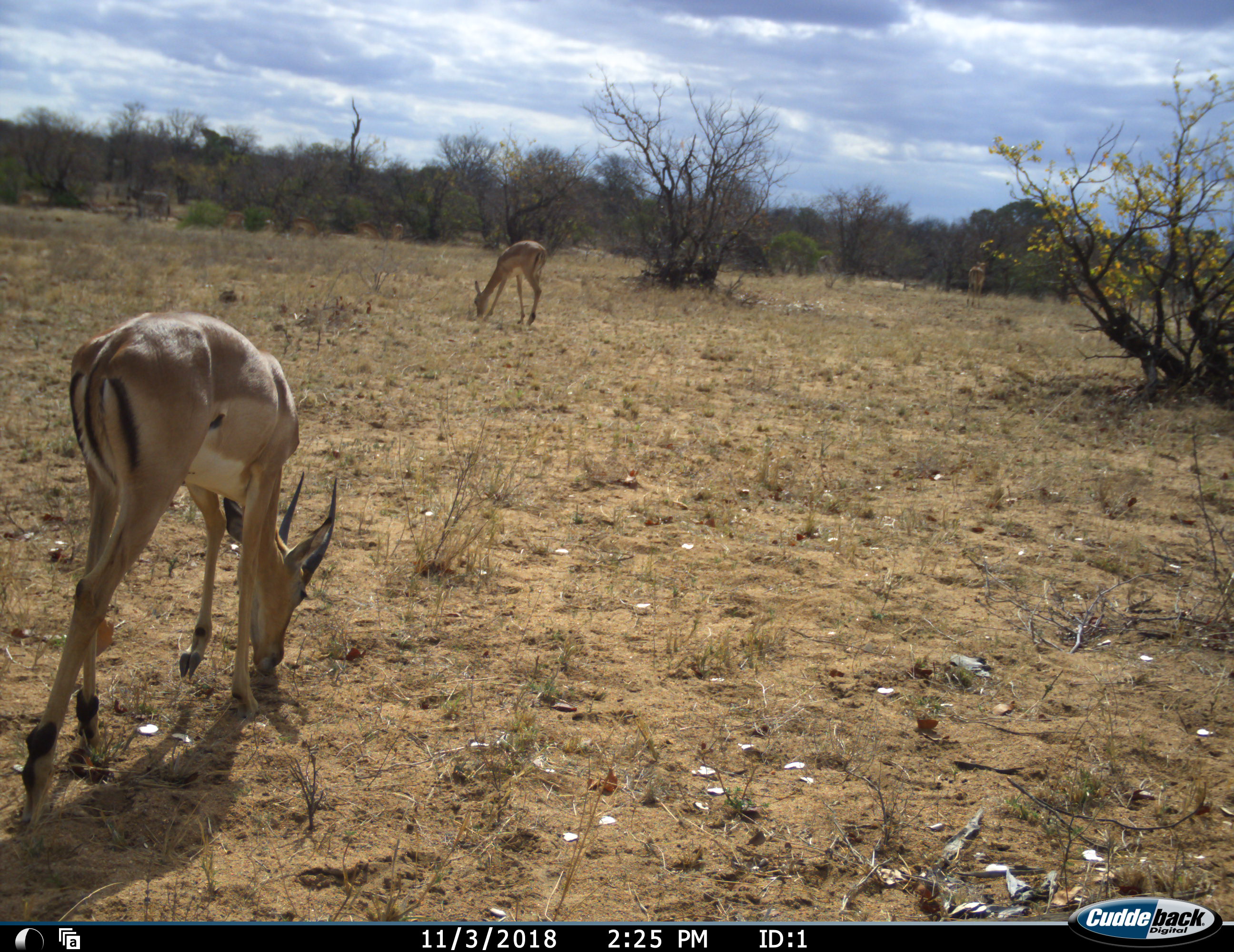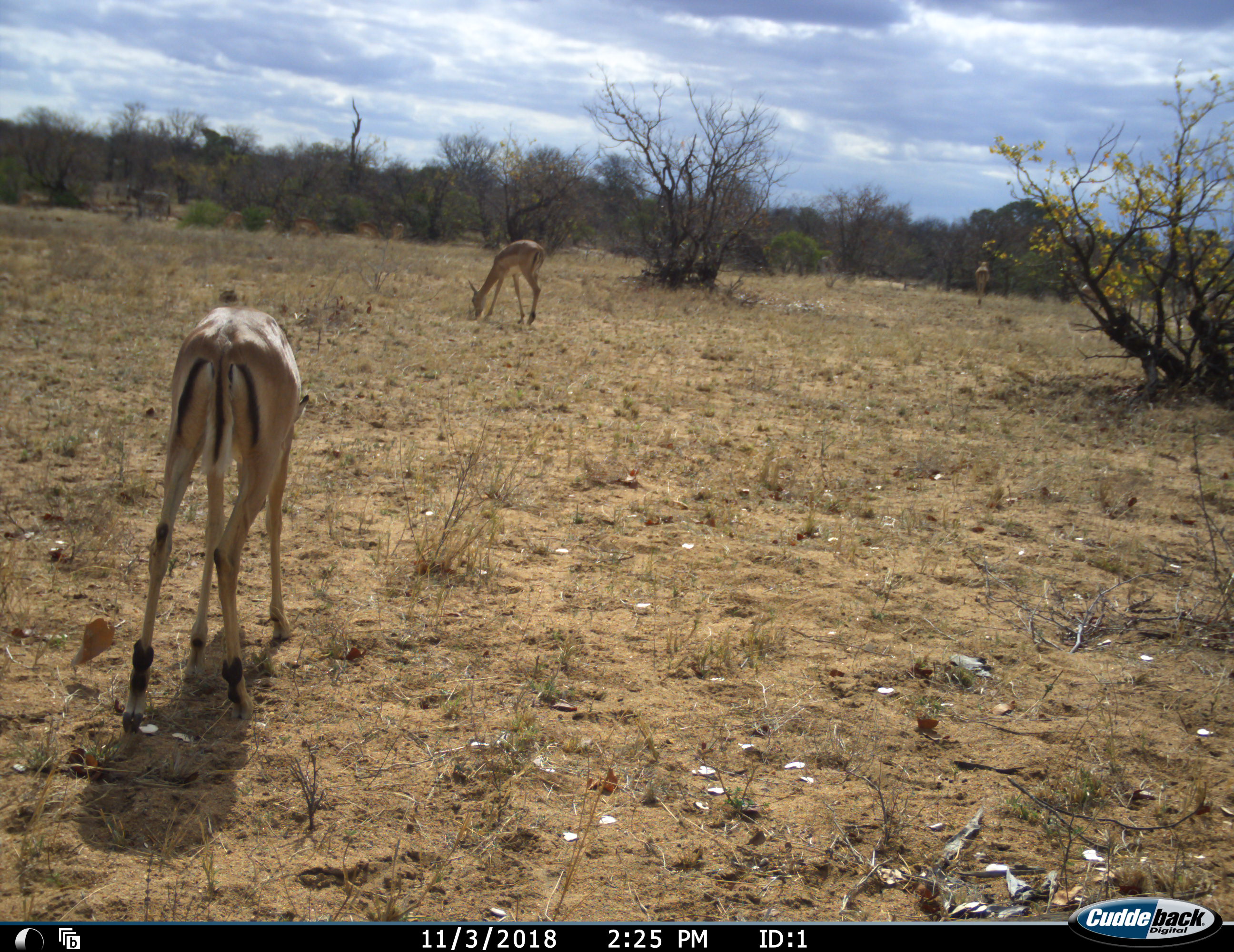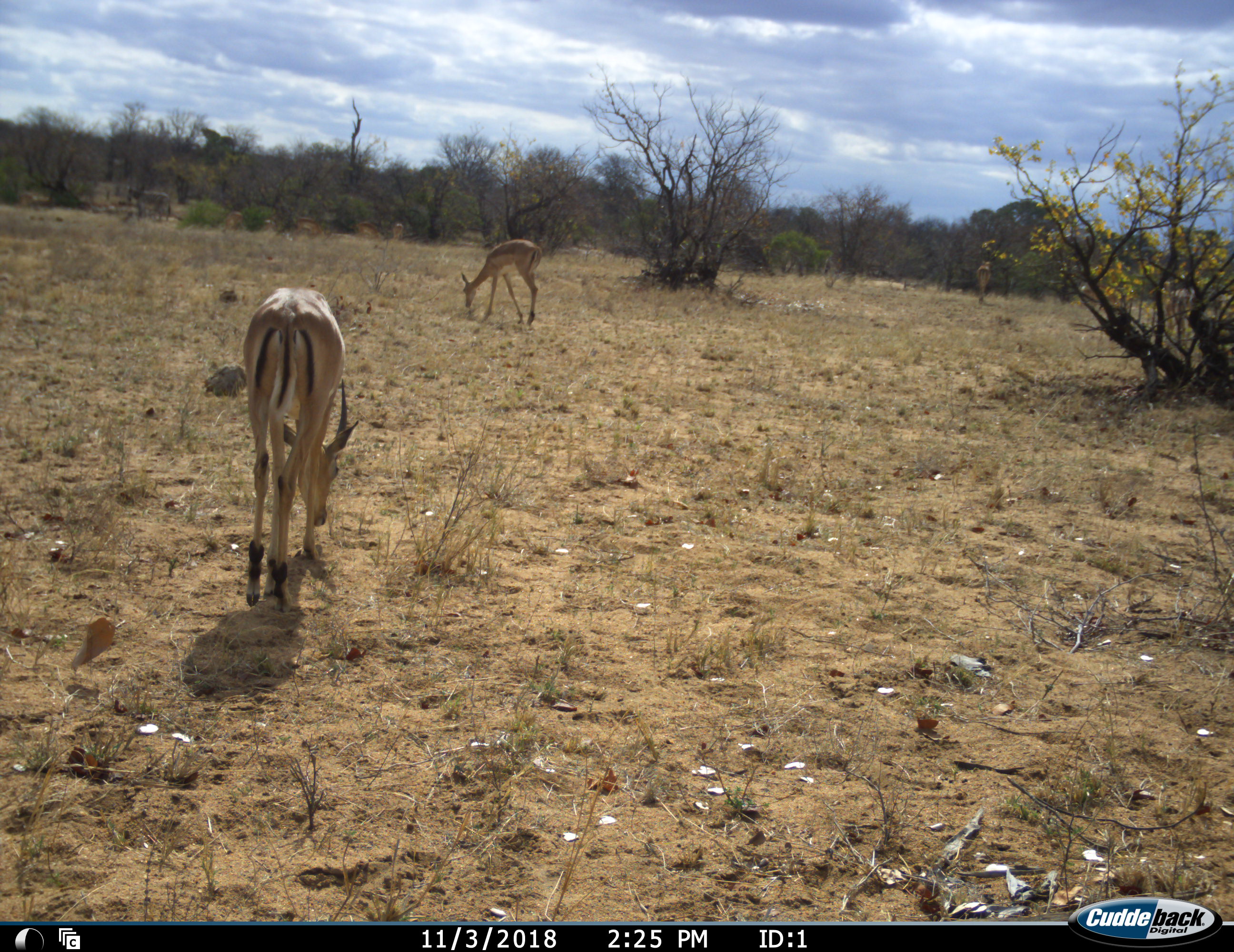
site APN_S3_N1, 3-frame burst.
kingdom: Animalia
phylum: Chordata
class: Mammalia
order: Artiodactyla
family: Bovidae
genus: Aepyceros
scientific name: Aepyceros melampus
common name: impala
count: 2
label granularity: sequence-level